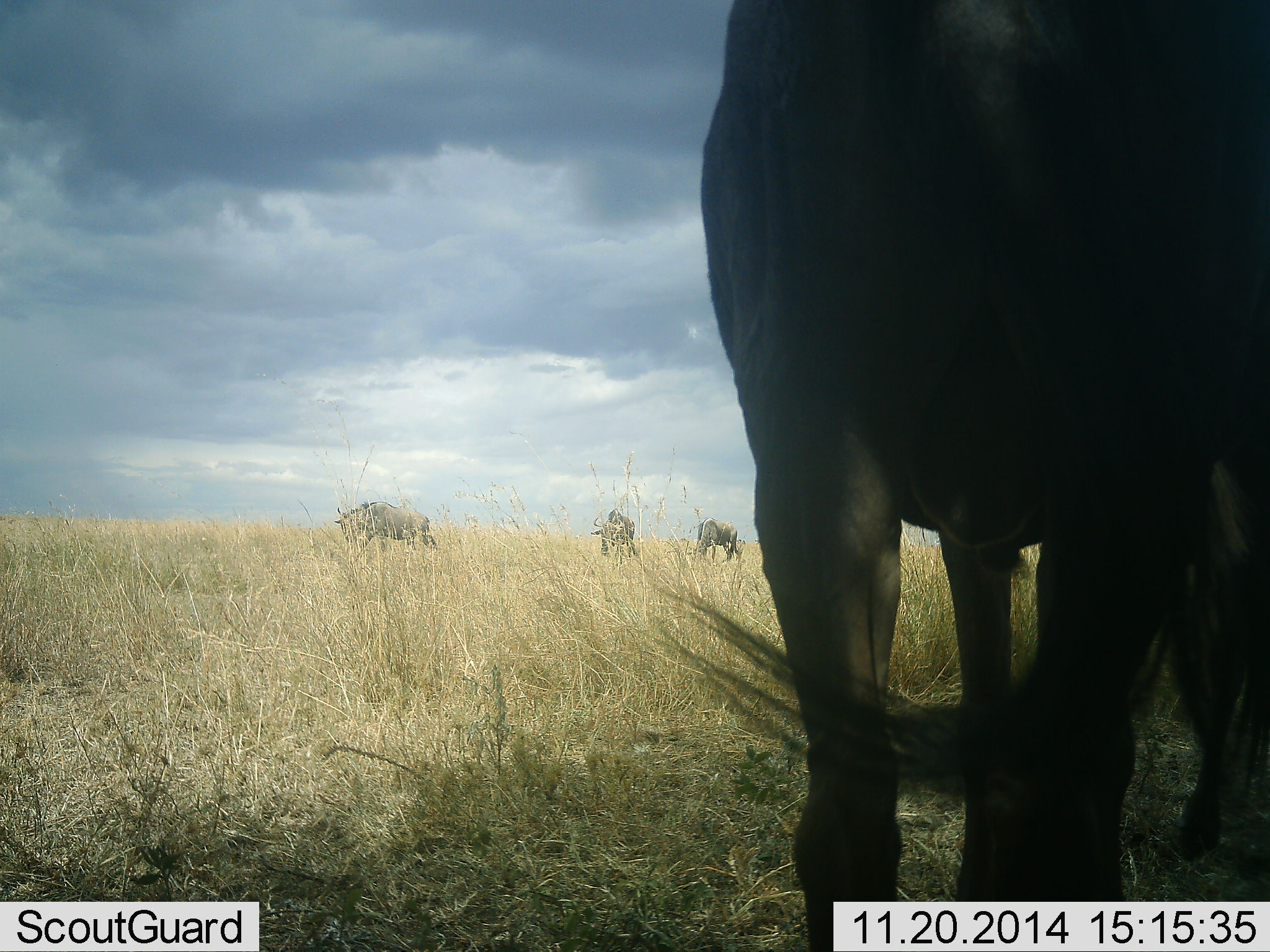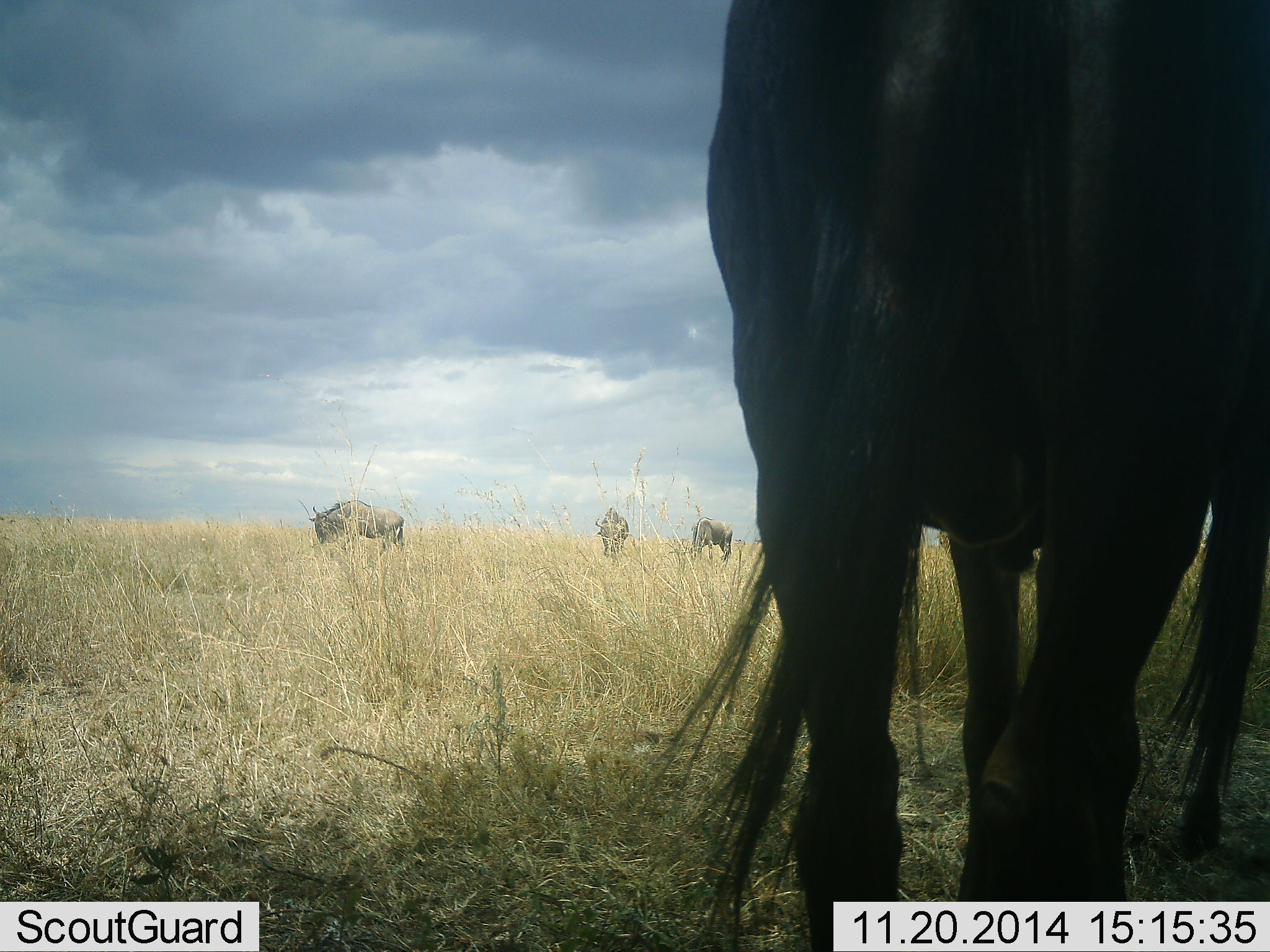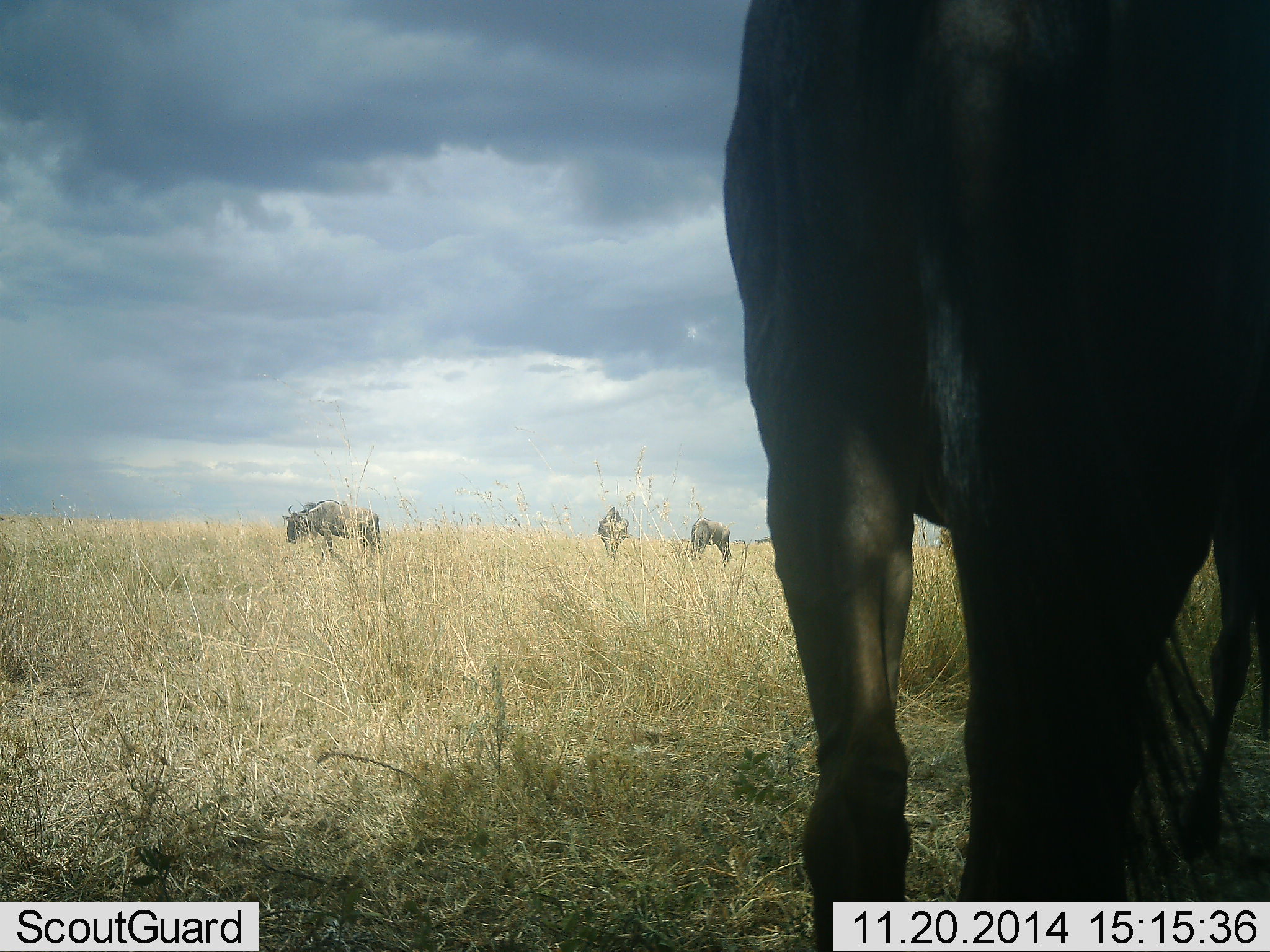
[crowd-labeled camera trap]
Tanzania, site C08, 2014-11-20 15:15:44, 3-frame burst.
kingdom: Animalia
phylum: Chordata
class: Mammalia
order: Artiodactyla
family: Bovidae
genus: Connochaetes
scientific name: Connochaetes taurinus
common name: blue wildebeest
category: wildebeest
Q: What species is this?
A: Wildebeest (blue wildebeest) (Connochaetes taurinus).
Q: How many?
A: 4.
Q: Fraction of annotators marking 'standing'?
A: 70%.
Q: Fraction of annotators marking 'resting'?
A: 0%.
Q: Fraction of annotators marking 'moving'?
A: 60%.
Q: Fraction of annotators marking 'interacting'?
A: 0%.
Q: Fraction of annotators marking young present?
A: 0%.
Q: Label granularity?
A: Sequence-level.